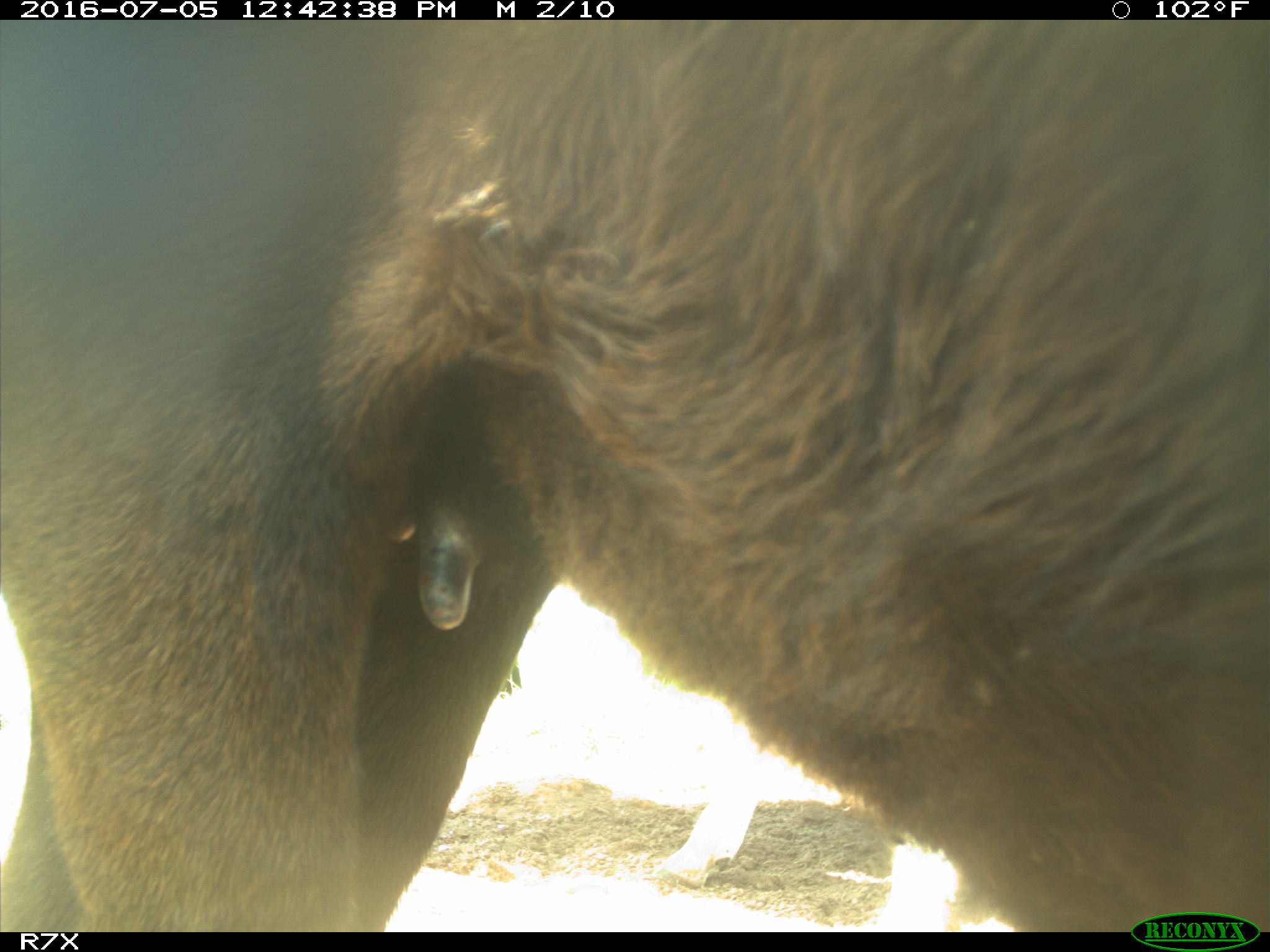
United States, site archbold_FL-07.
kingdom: Animalia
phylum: Chordata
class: Mammalia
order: Artiodactyla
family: Bovidae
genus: Bos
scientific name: Bos taurus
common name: domestic cow